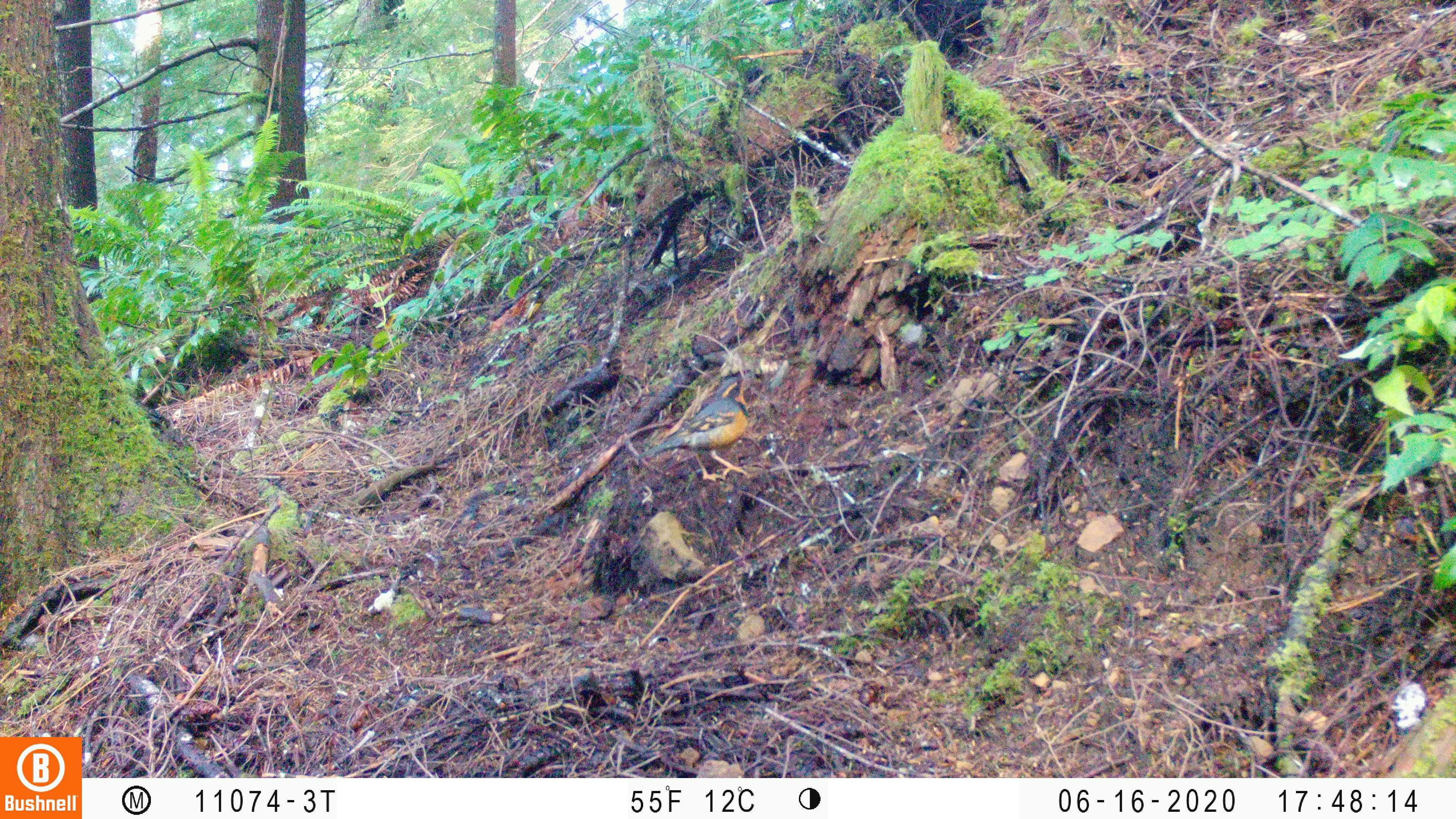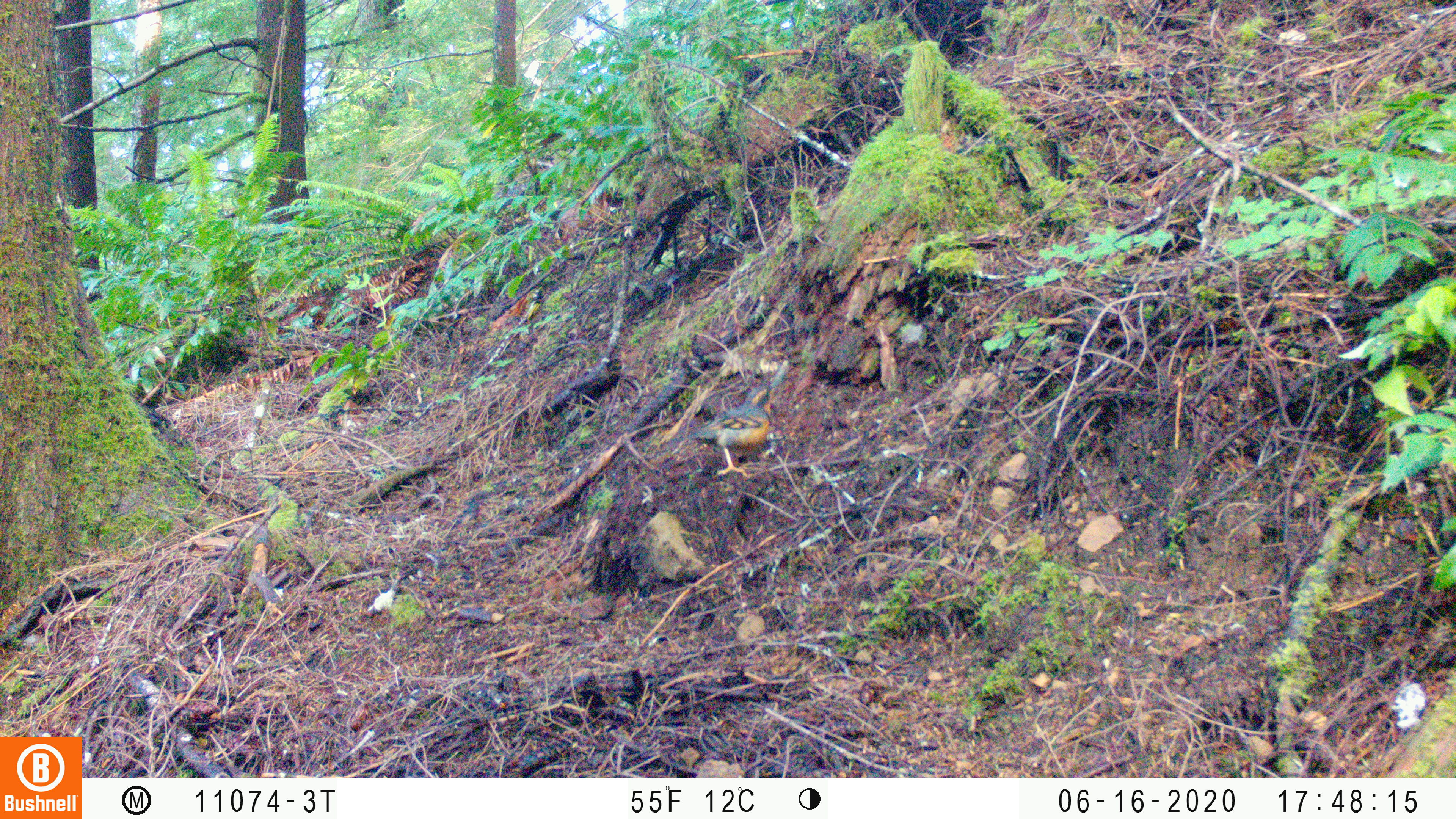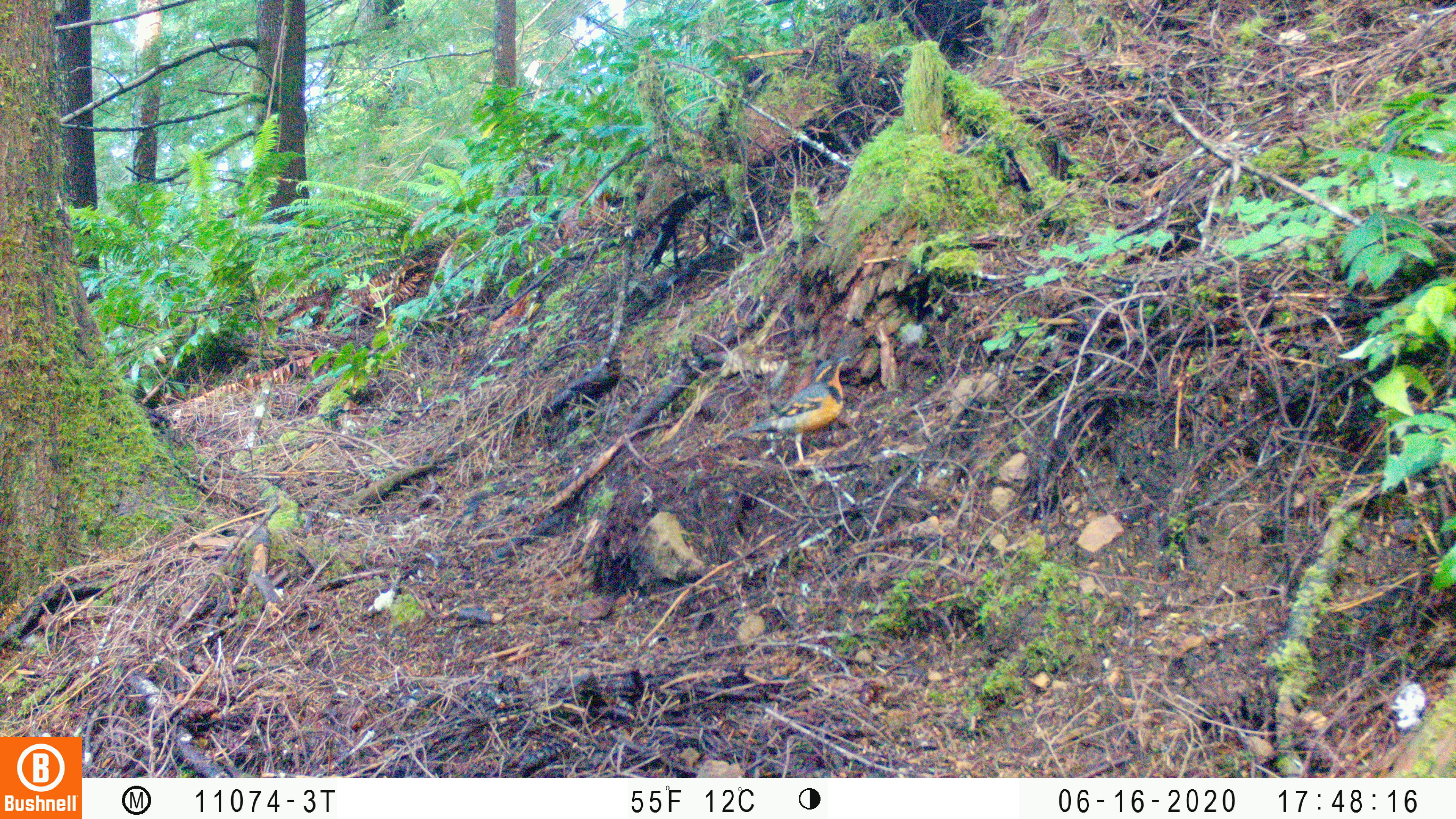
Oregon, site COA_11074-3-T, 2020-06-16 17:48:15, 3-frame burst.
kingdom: Animalia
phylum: Chordata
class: Aves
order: Passeriformes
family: Turdidae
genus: Ixoreus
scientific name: Ixoreus naevius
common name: varied thrush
Varied thrush (Ixoreus naevius).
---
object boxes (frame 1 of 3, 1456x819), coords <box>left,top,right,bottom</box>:
varied thrush: <box>643,372,749,484</box>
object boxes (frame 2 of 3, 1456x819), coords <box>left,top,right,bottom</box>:
varied thrush: <box>678,380,777,478</box>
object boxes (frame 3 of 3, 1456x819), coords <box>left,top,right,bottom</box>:
varied thrush: <box>747,360,853,455</box>